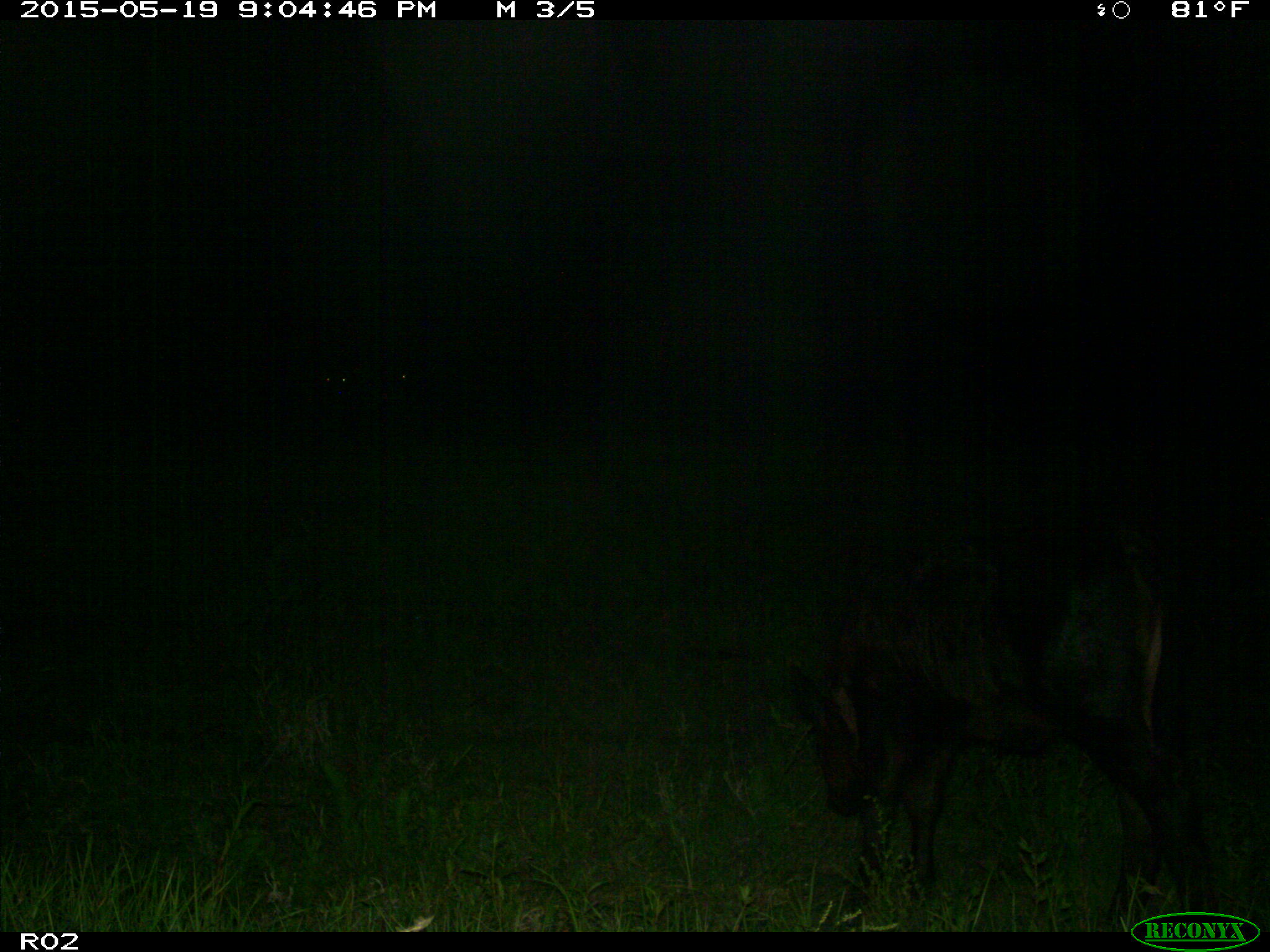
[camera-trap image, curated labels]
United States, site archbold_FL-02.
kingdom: Animalia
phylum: Chordata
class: Mammalia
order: Artiodactyla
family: Bovidae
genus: Bos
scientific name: Bos taurus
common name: domestic cow